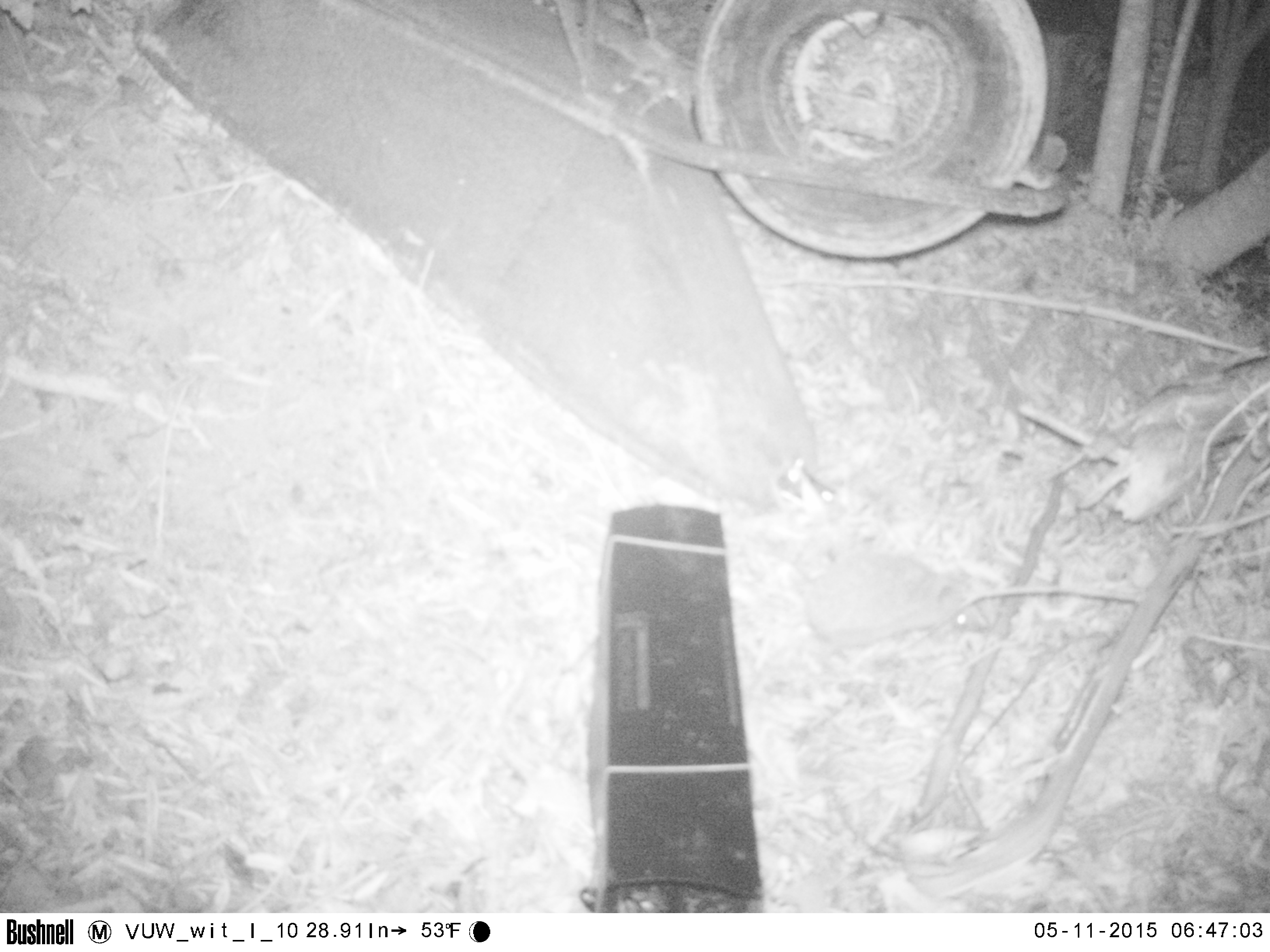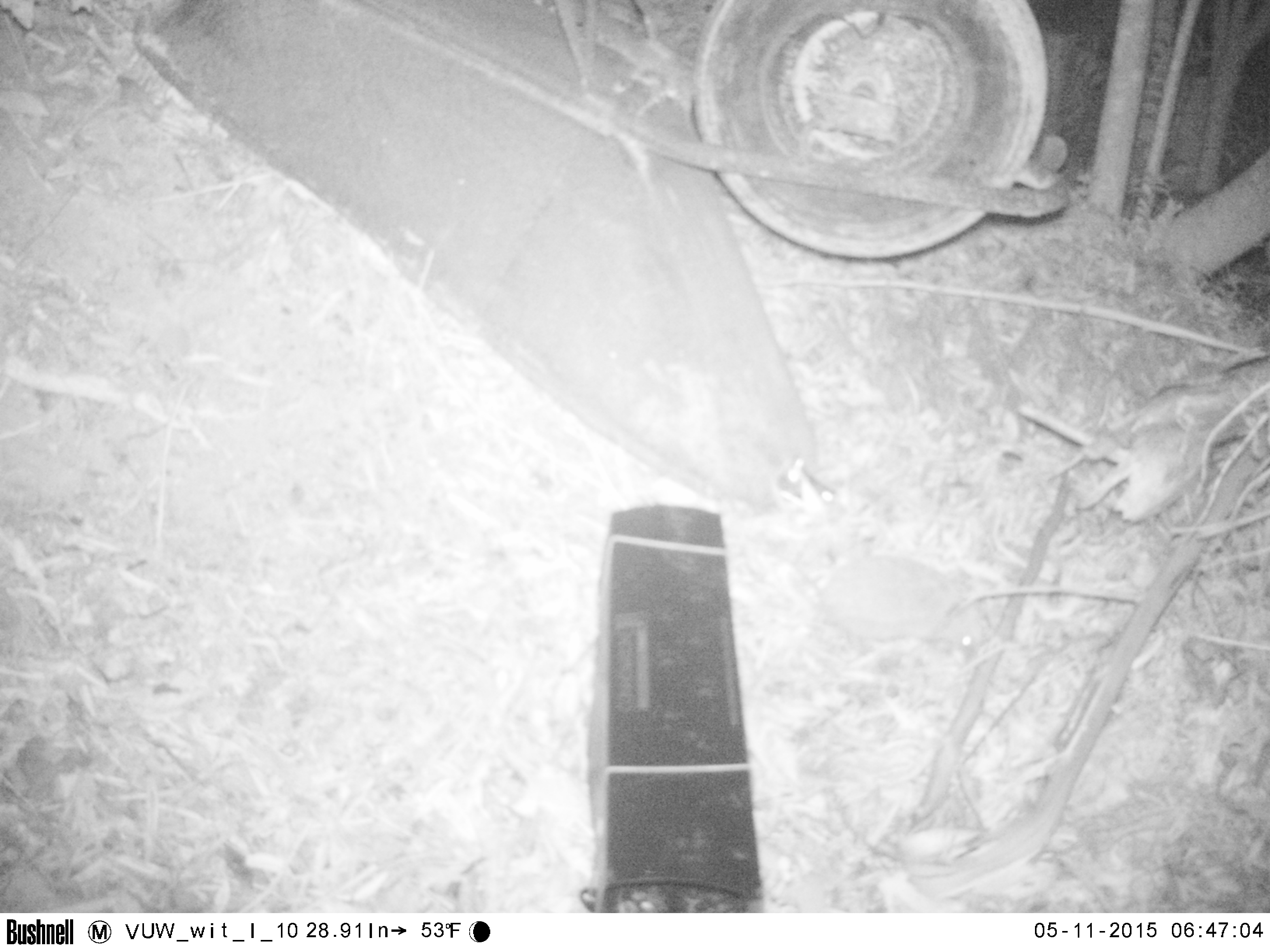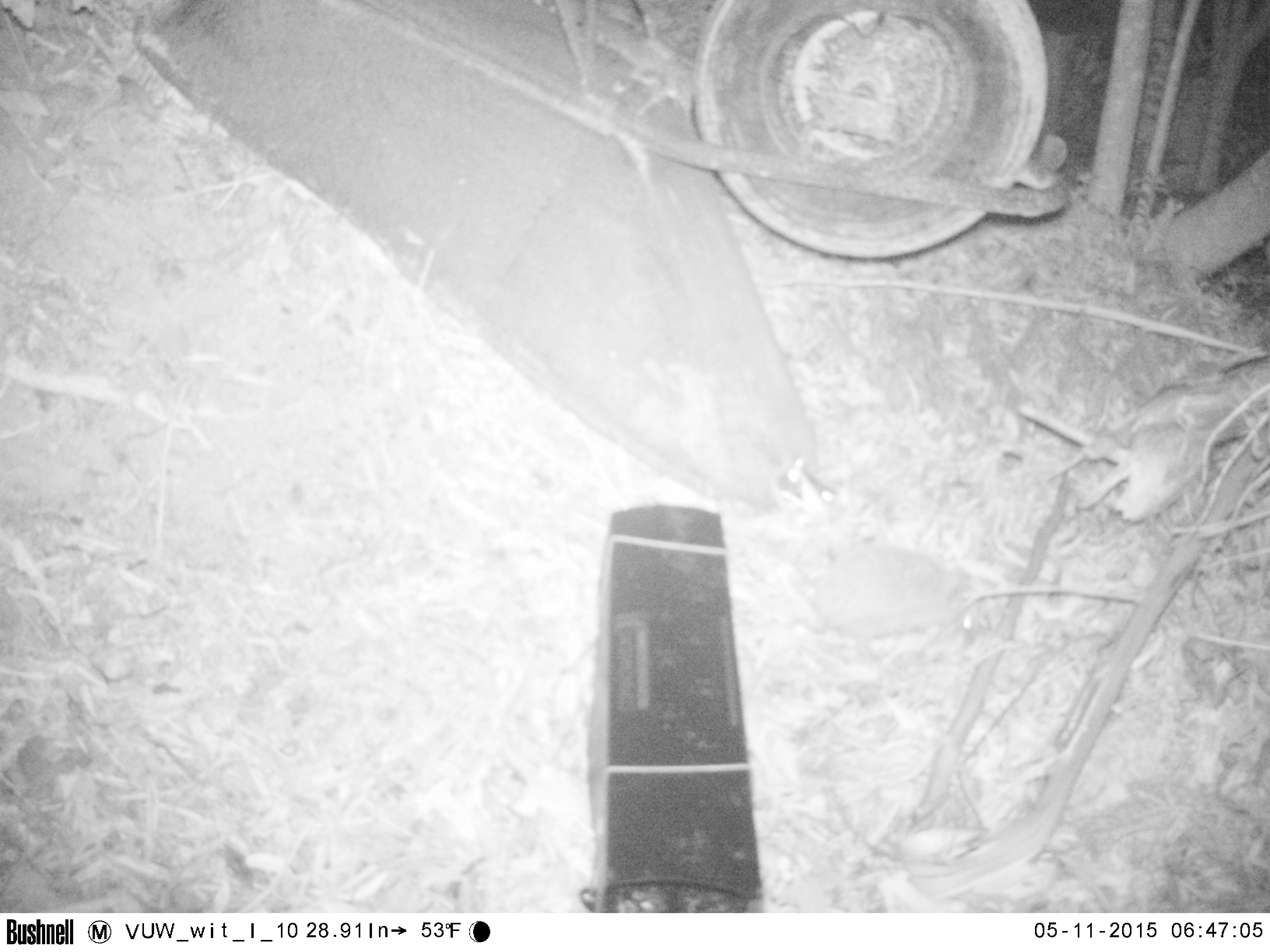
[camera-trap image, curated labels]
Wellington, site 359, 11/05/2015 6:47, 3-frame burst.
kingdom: Animalia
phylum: Chordata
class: Mammalia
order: Eulipotyphla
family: Erinaceidae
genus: Erinaceus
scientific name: Erinaceus europaeus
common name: hedgehog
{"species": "hedgehog (Erinaceus europaeus)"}